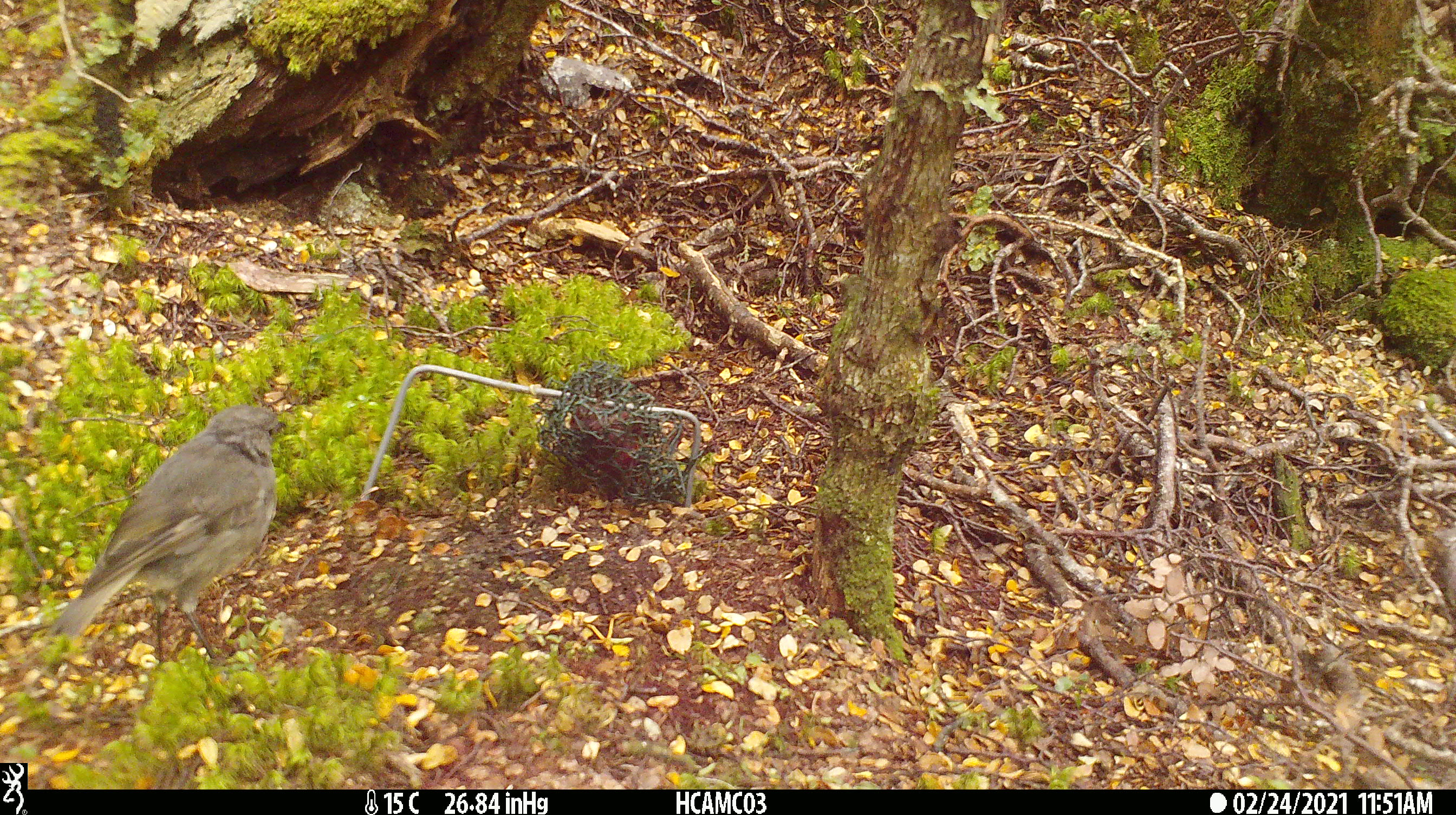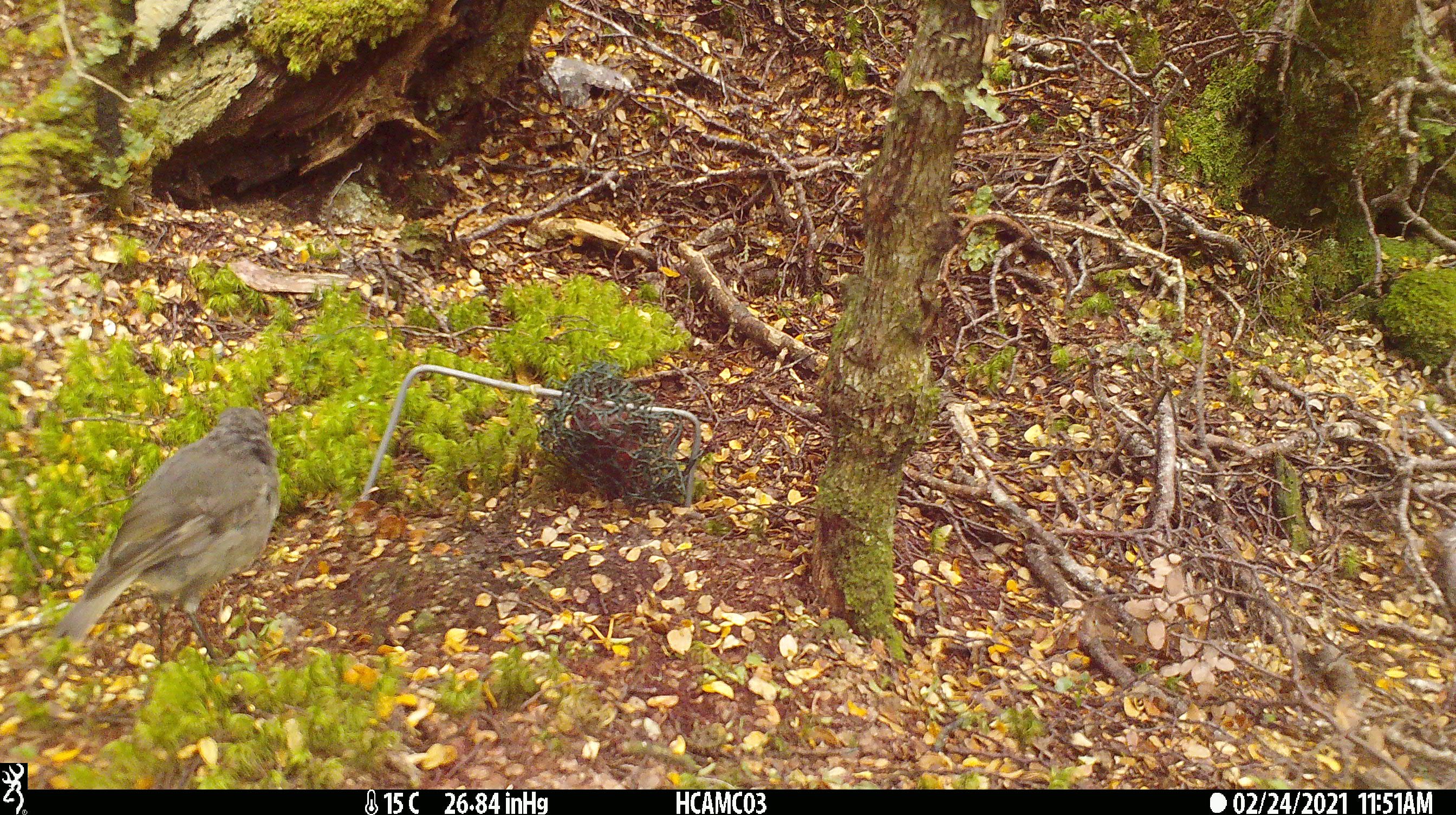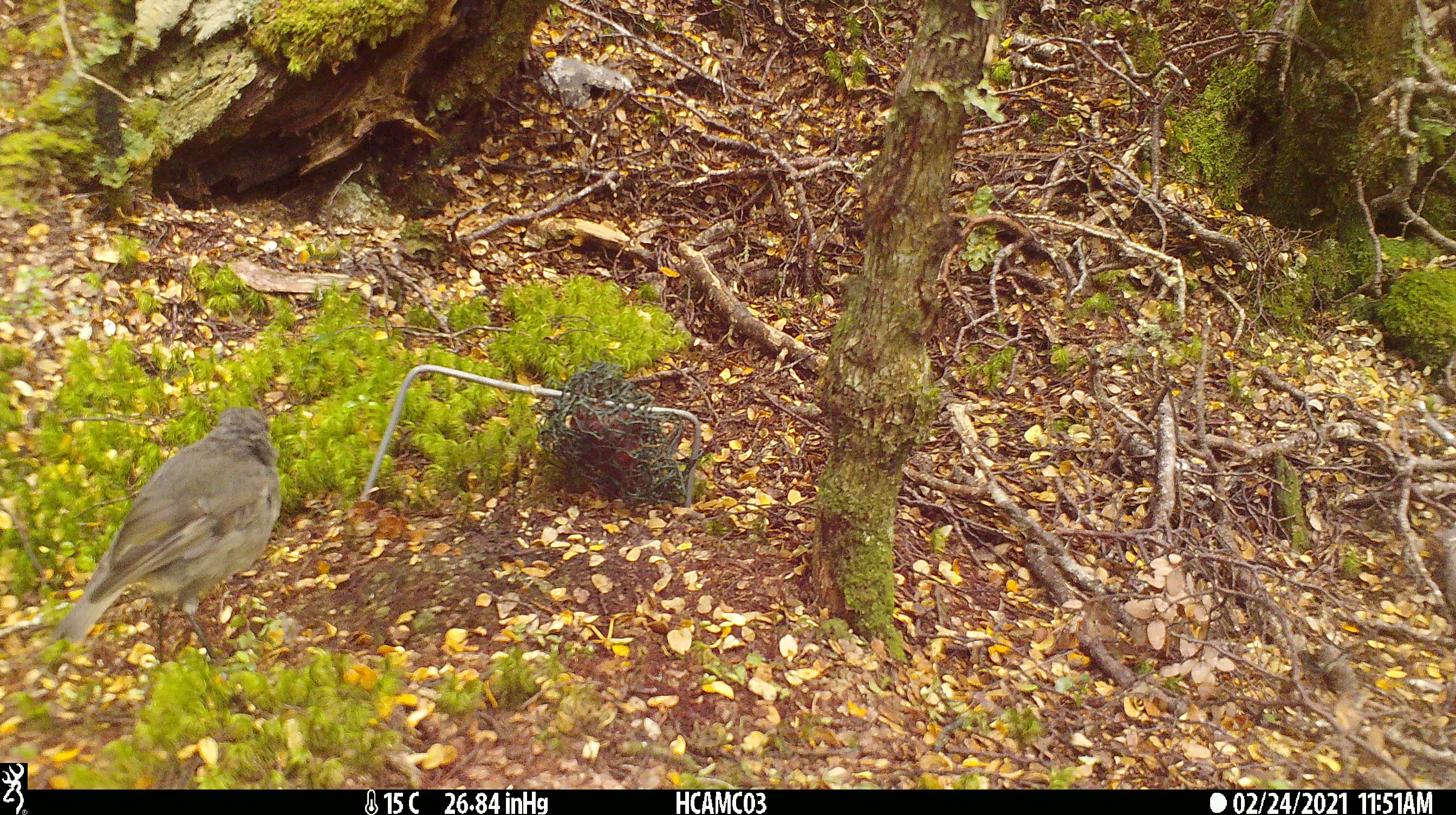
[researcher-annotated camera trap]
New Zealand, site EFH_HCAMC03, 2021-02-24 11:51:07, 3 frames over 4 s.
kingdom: Animalia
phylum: Chordata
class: Aves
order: Passeriformes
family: Petroicidae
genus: Petroica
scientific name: Petroica australis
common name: new zealand robin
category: robin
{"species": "robin (new zealand robin) (Petroica australis)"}